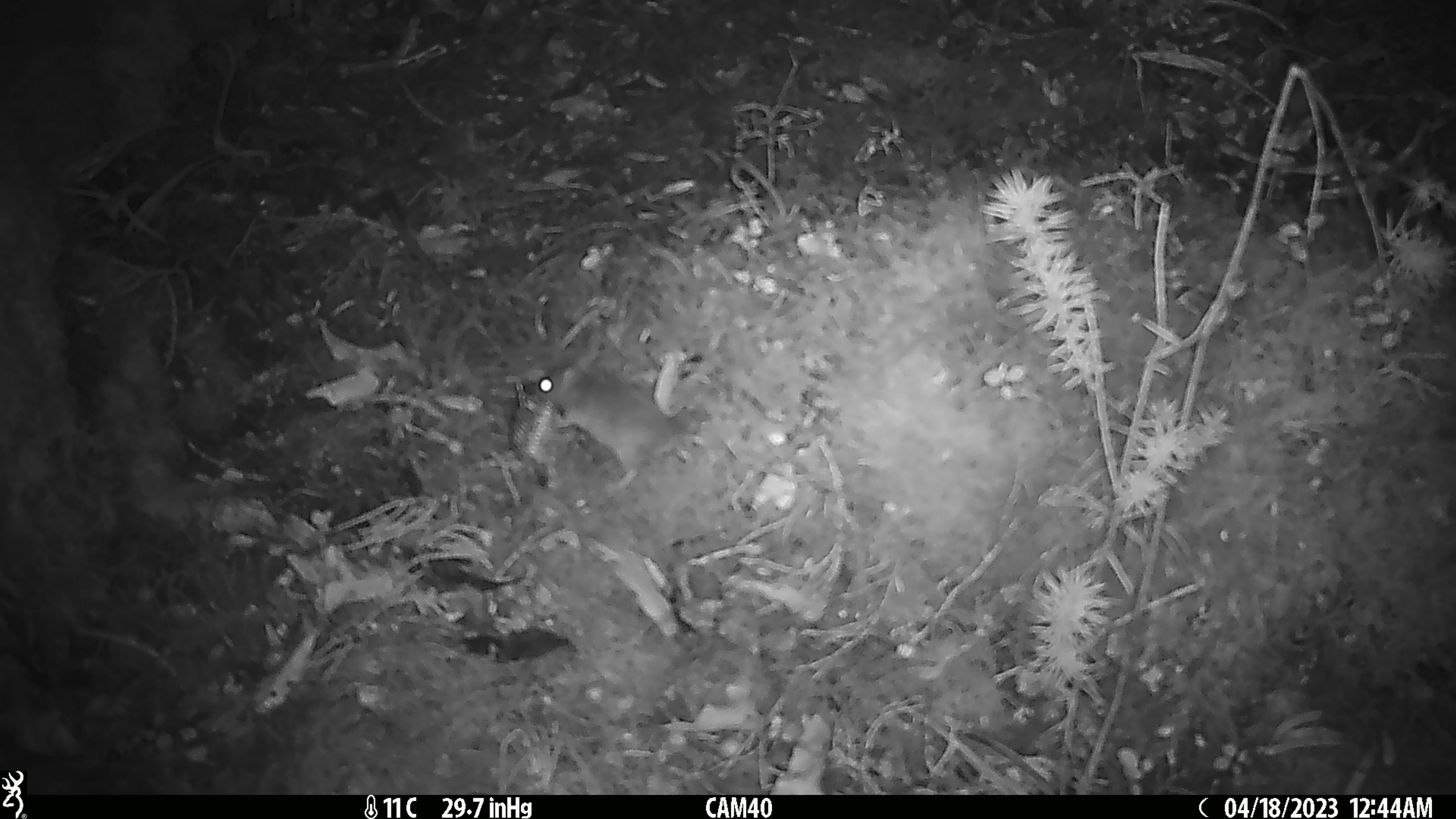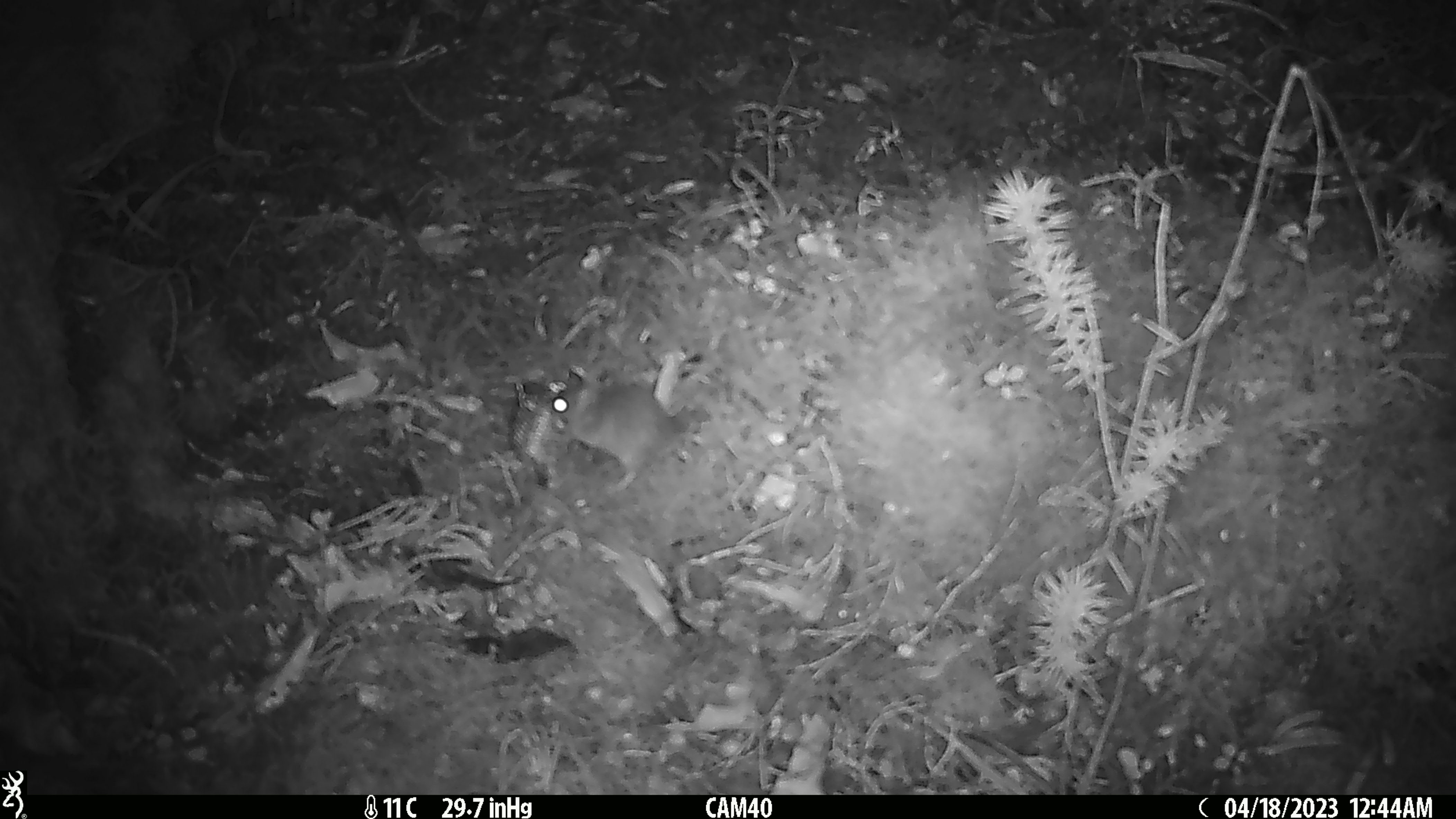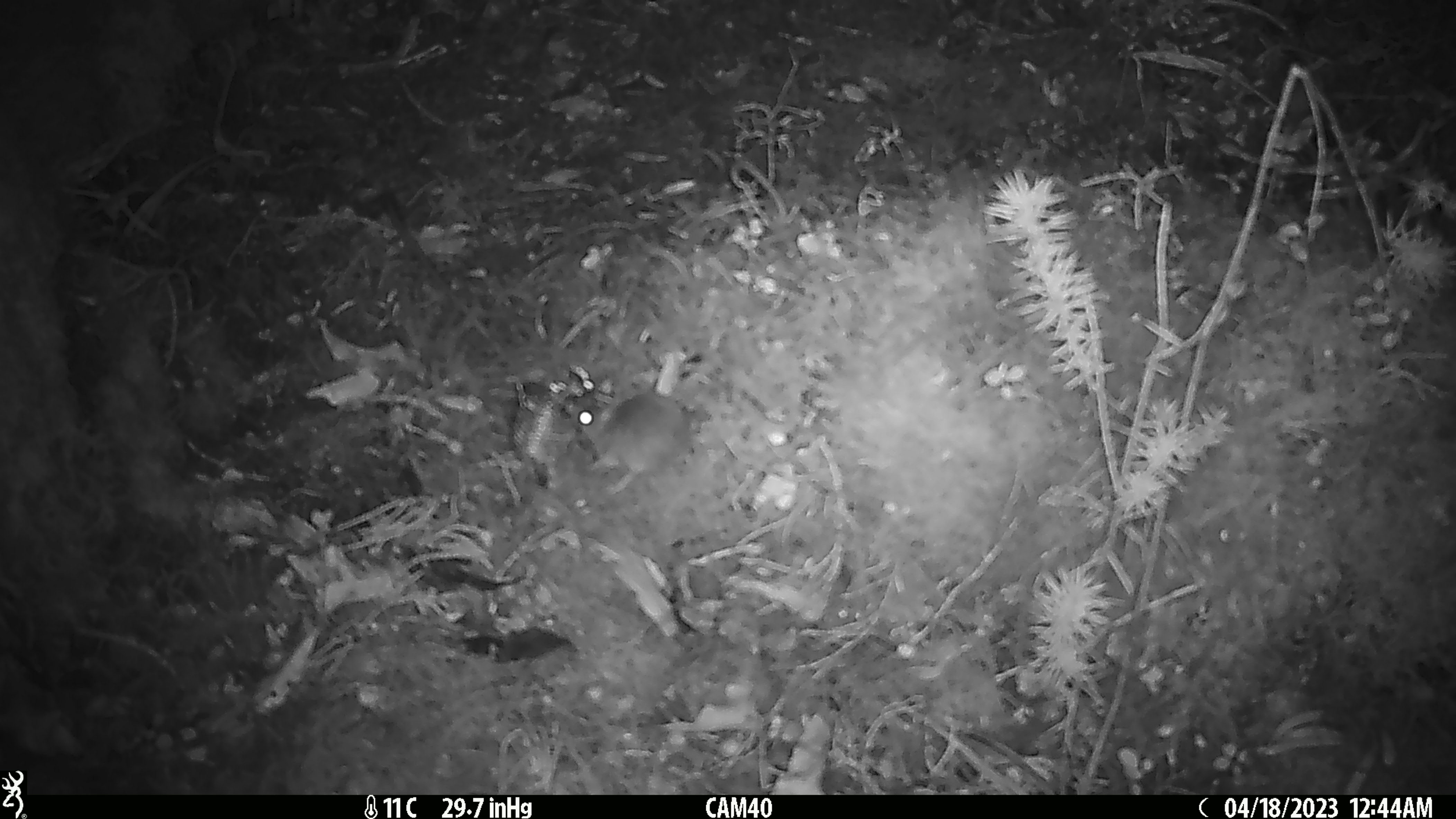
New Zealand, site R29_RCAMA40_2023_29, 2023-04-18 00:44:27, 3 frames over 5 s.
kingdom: Animalia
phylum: Chordata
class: Mammalia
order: Rodentia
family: Muridae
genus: Mus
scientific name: Mus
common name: mouse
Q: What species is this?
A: Mouse (Mus).